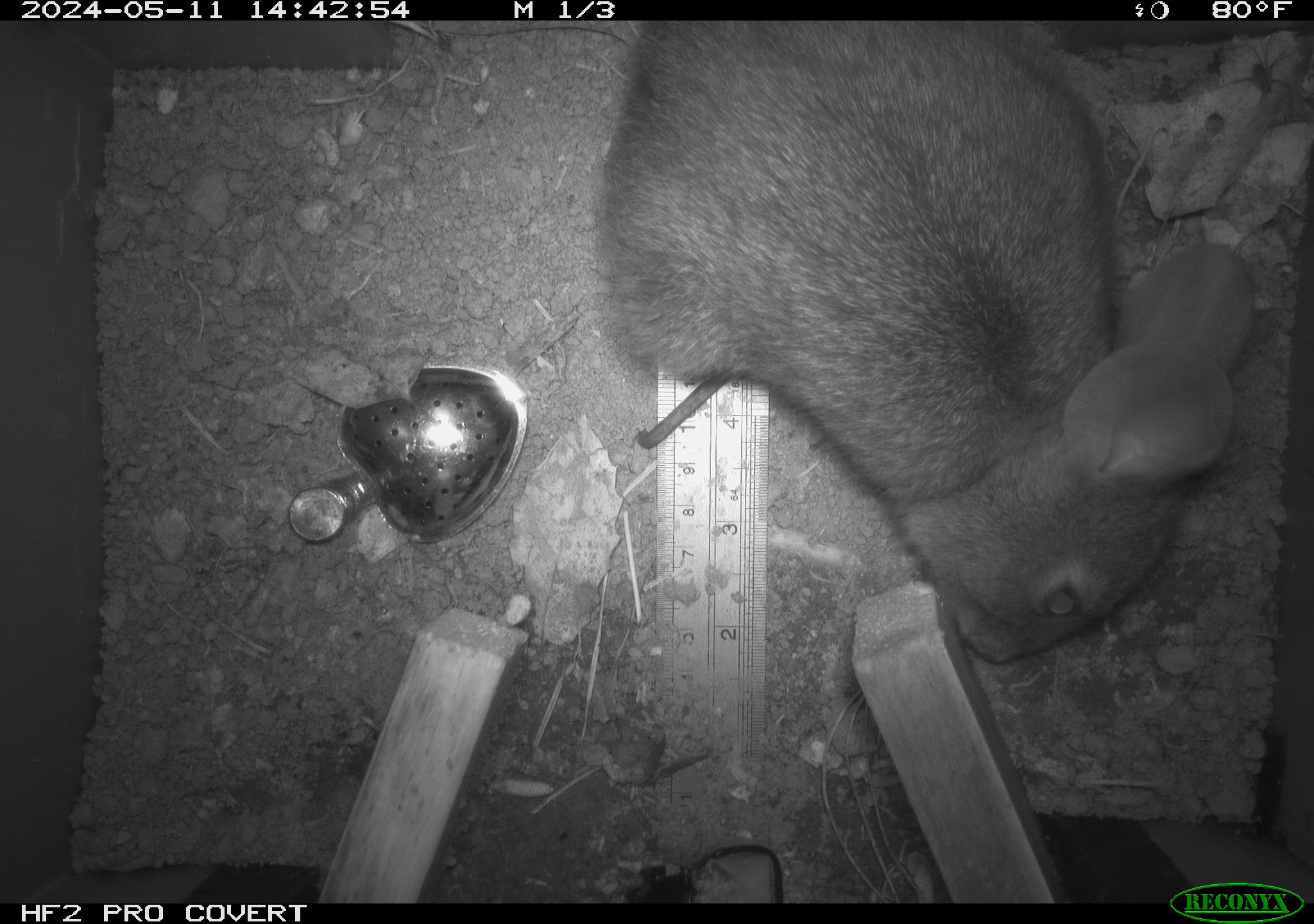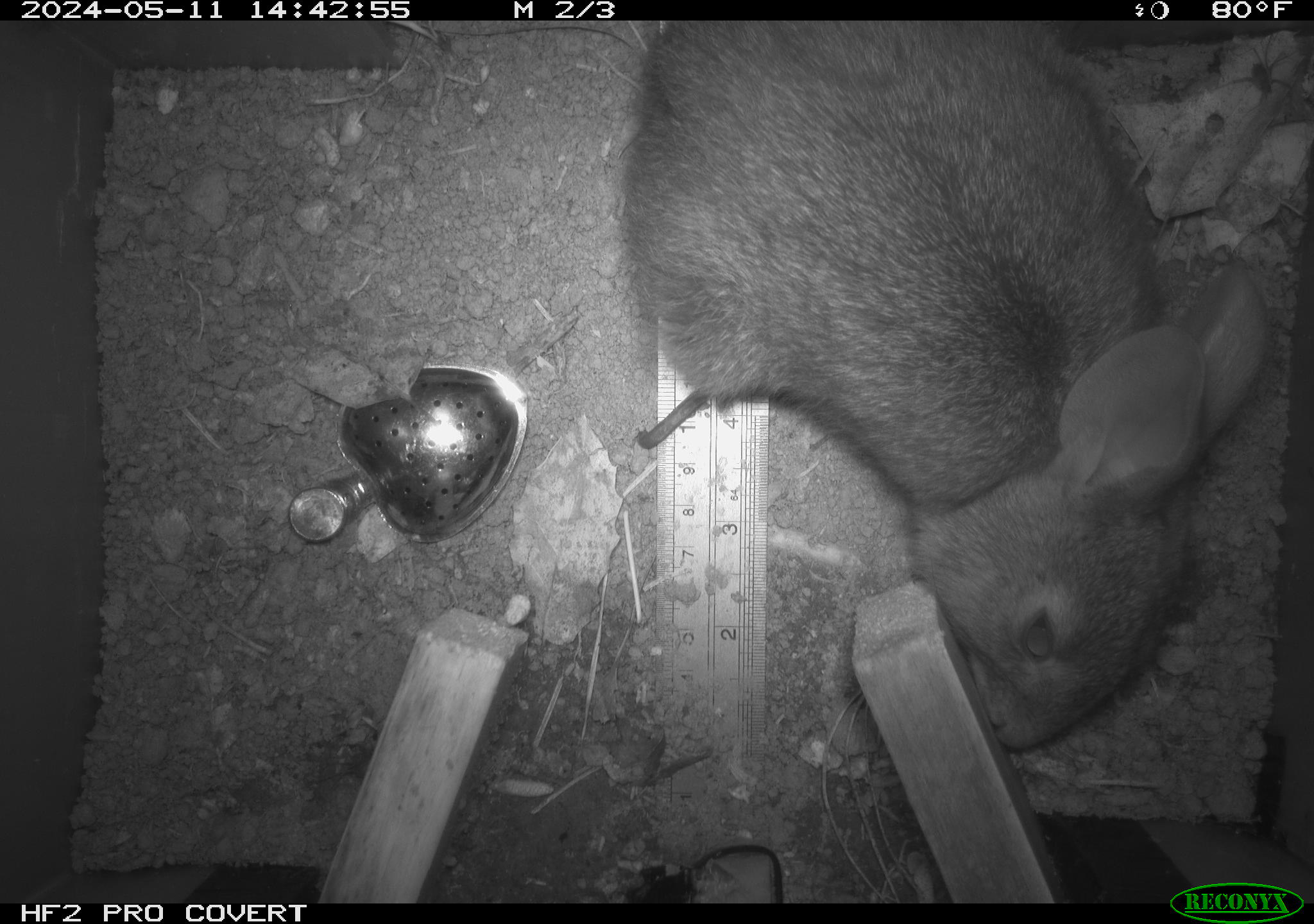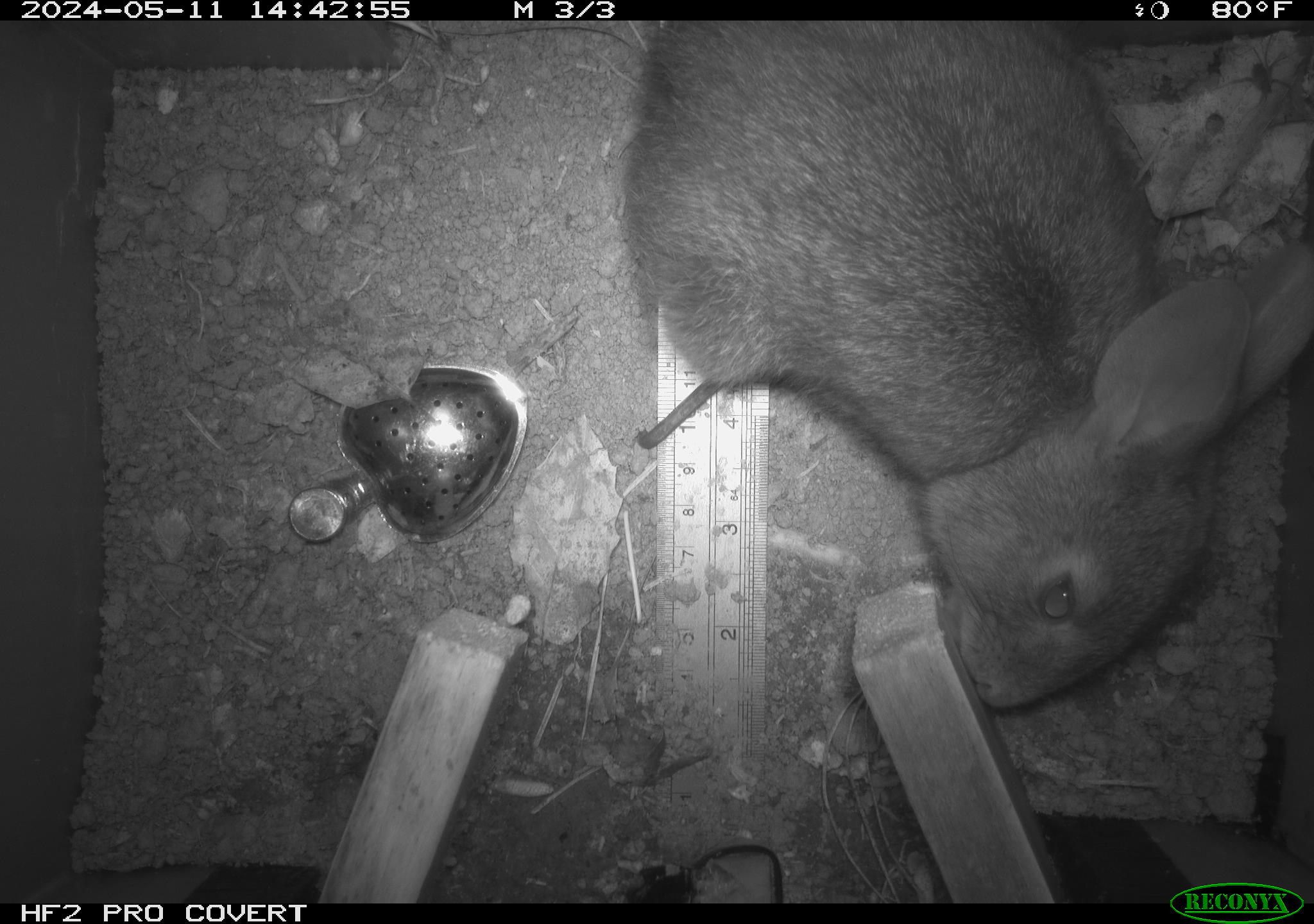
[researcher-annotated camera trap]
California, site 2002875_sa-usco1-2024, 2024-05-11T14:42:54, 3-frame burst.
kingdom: Animalia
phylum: Chordata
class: Mammalia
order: Lagomorpha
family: Leporidae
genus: Sylvilagus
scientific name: Sylvilagus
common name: cottontail rabbits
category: sylvilagus species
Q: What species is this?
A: Sylvilagus species (cottontail rabbits) (Sylvilagus).